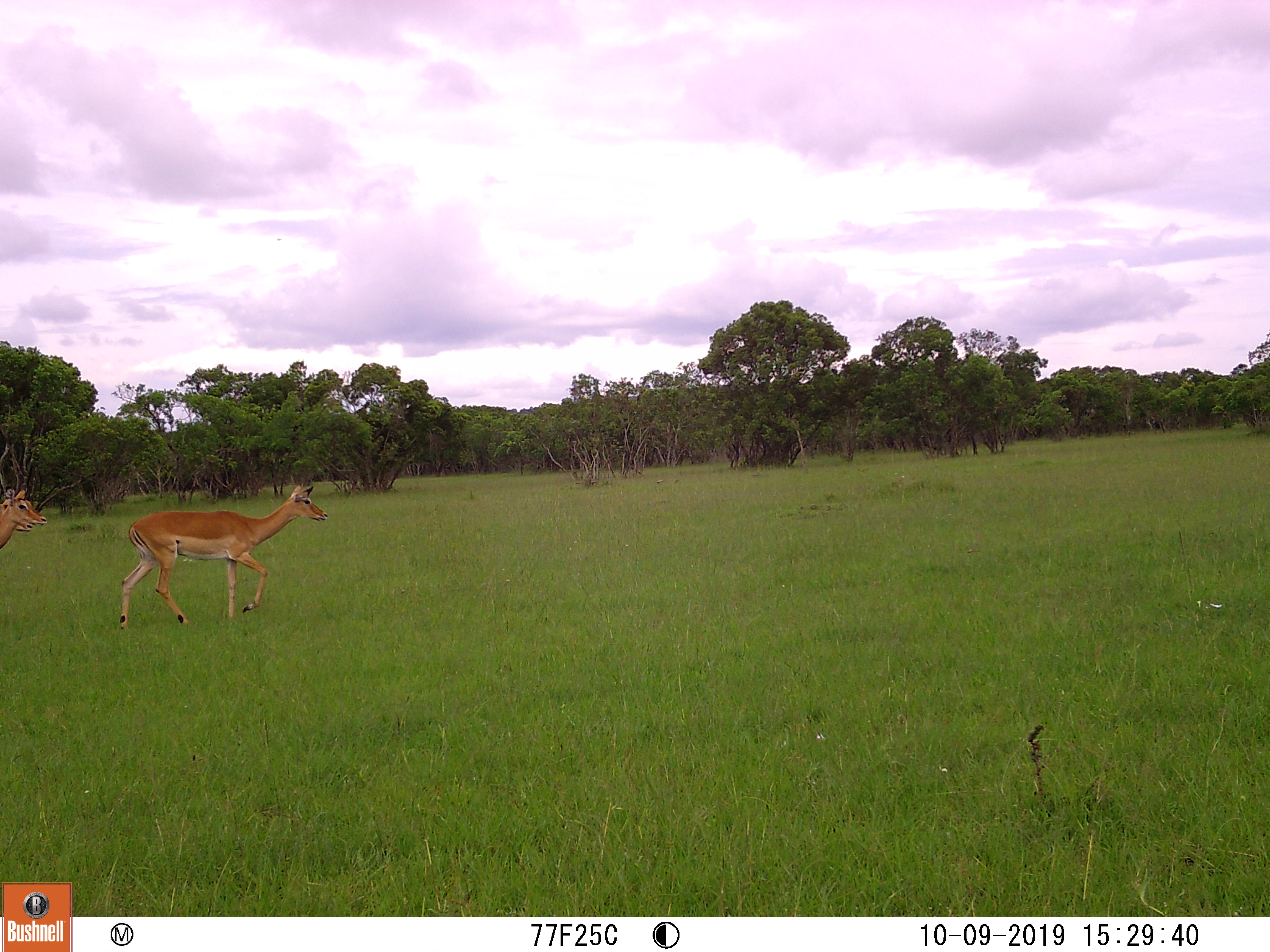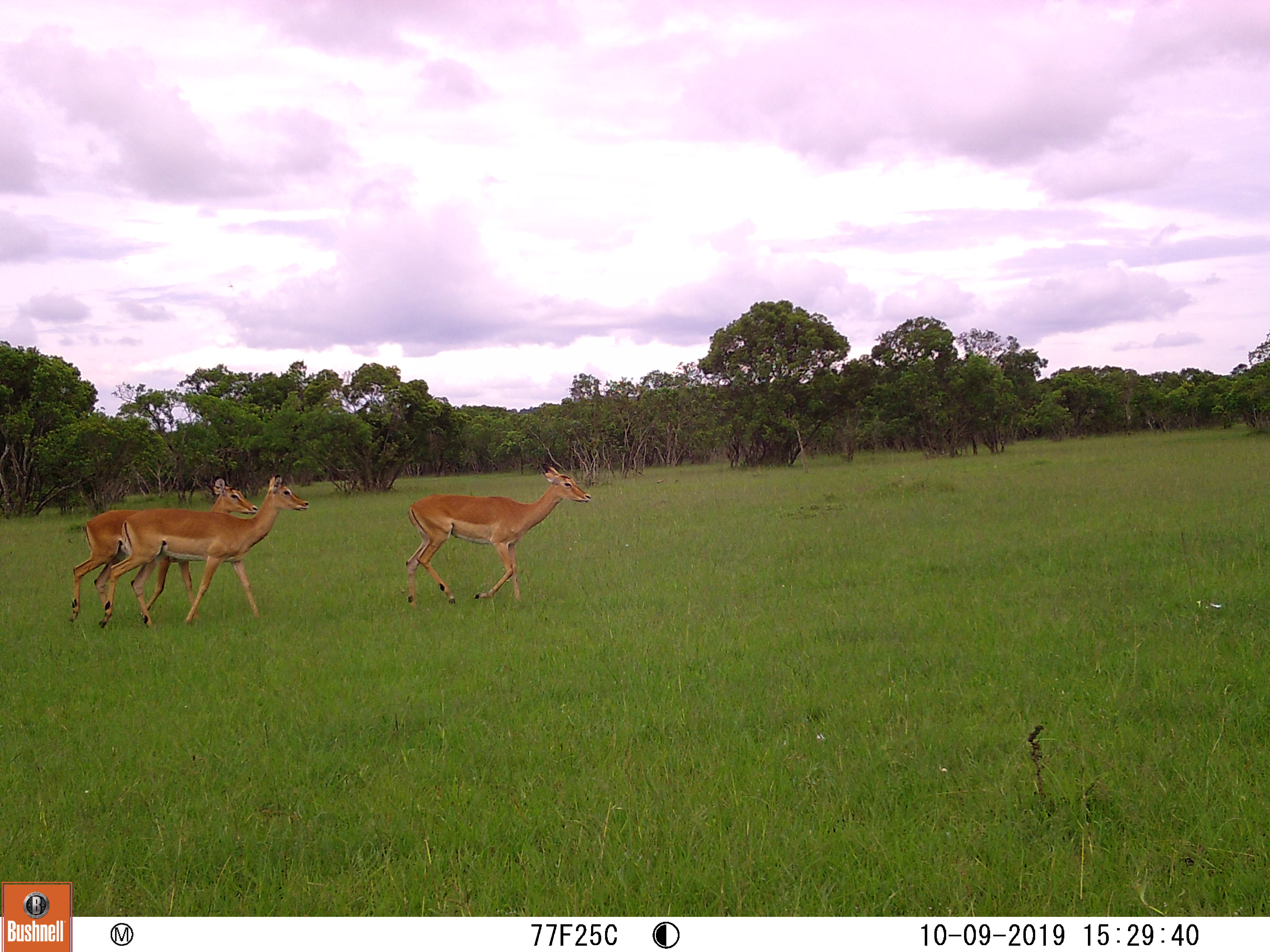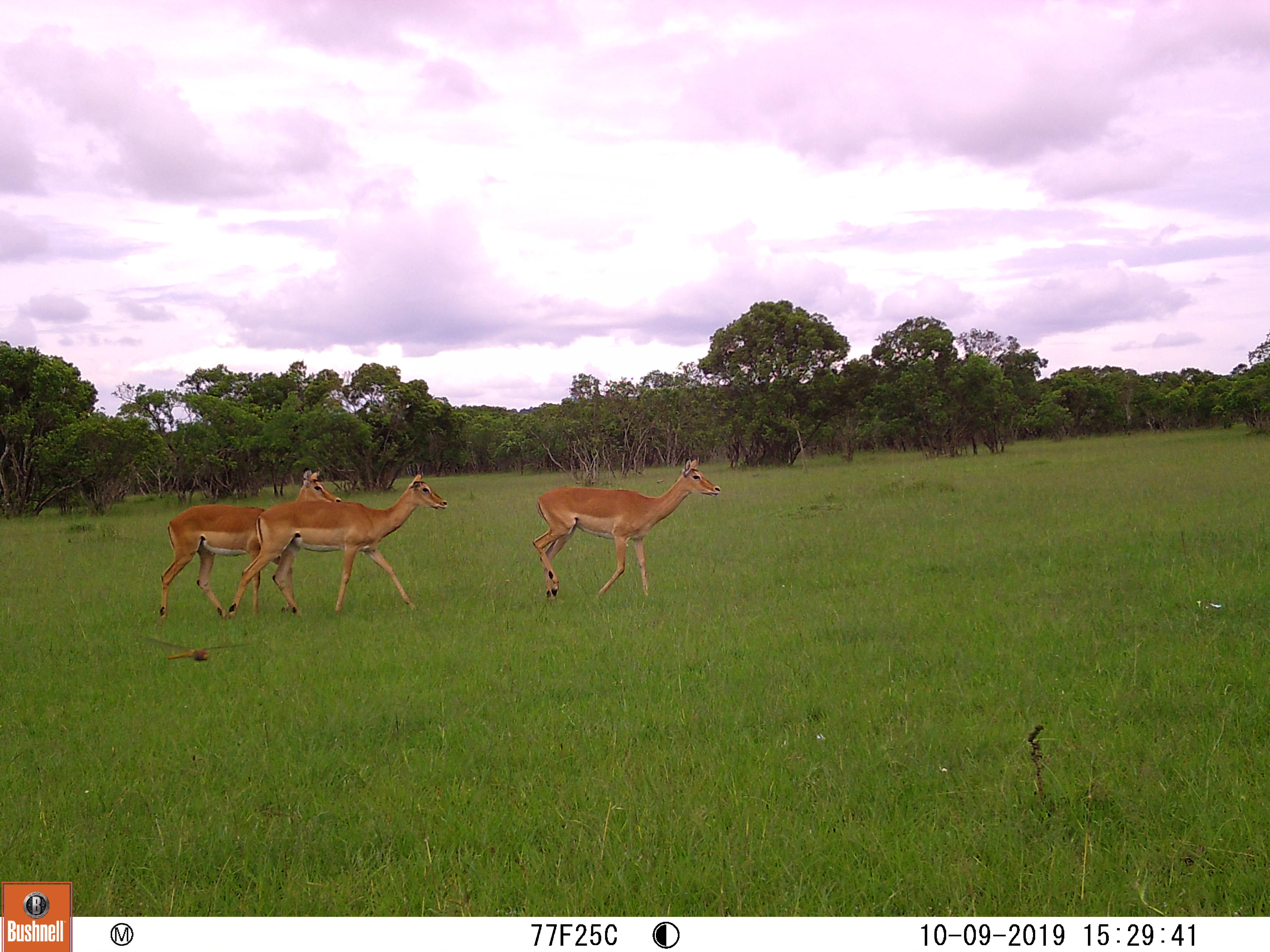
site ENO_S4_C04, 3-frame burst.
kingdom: Animalia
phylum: Chordata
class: Mammalia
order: Artiodactyla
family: Bovidae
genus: Aepyceros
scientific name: Aepyceros melampus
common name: impala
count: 3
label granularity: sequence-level